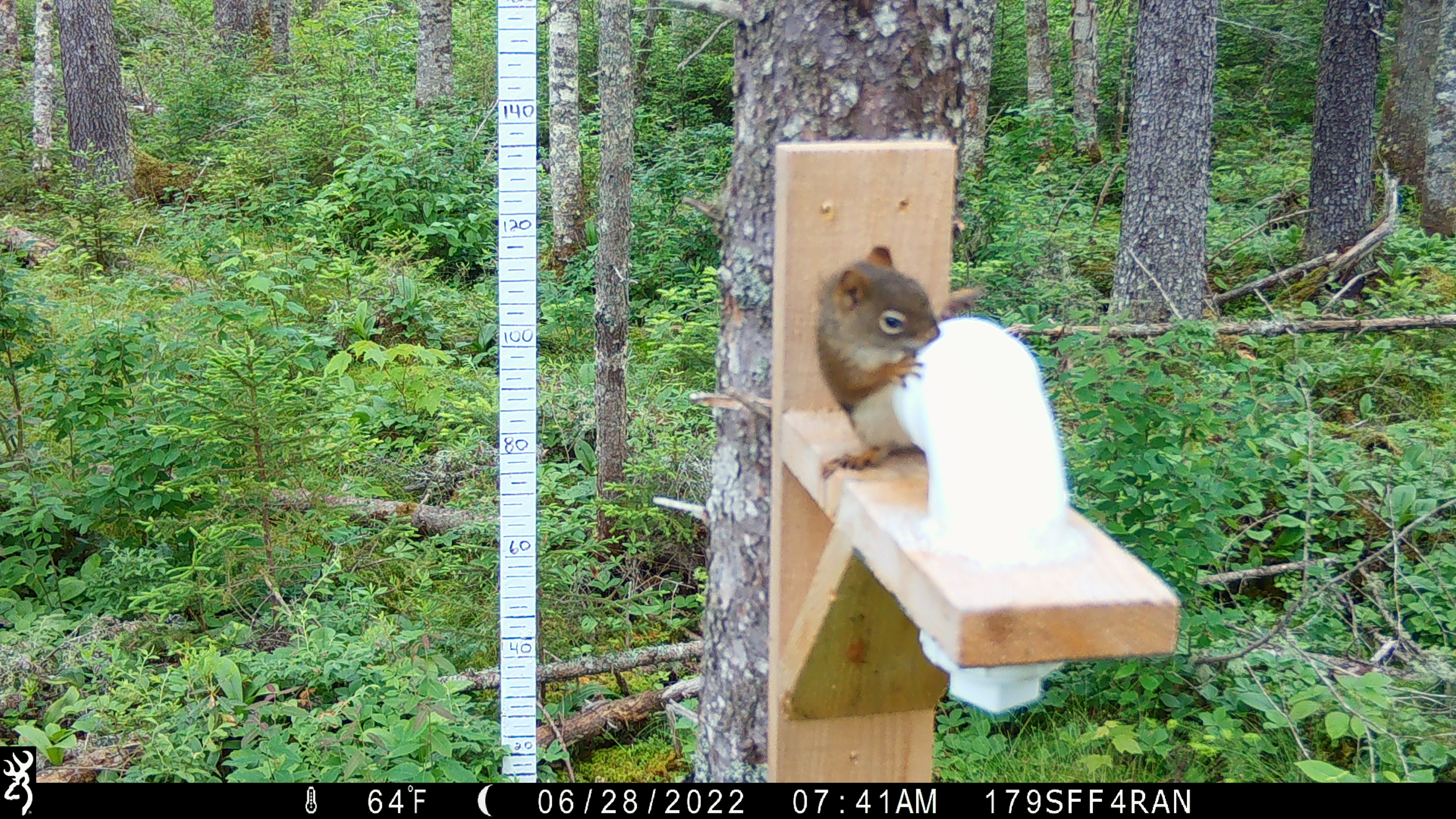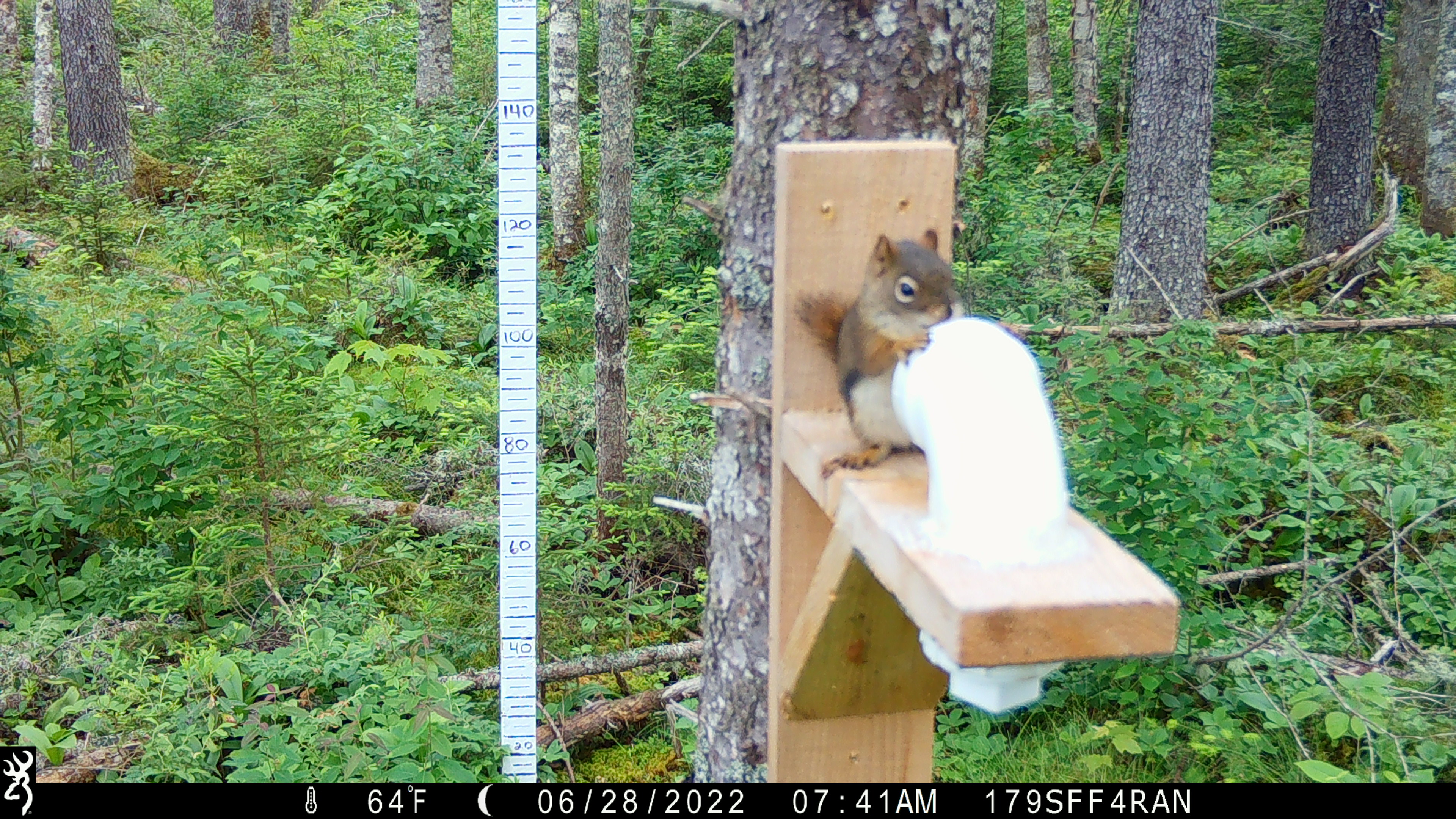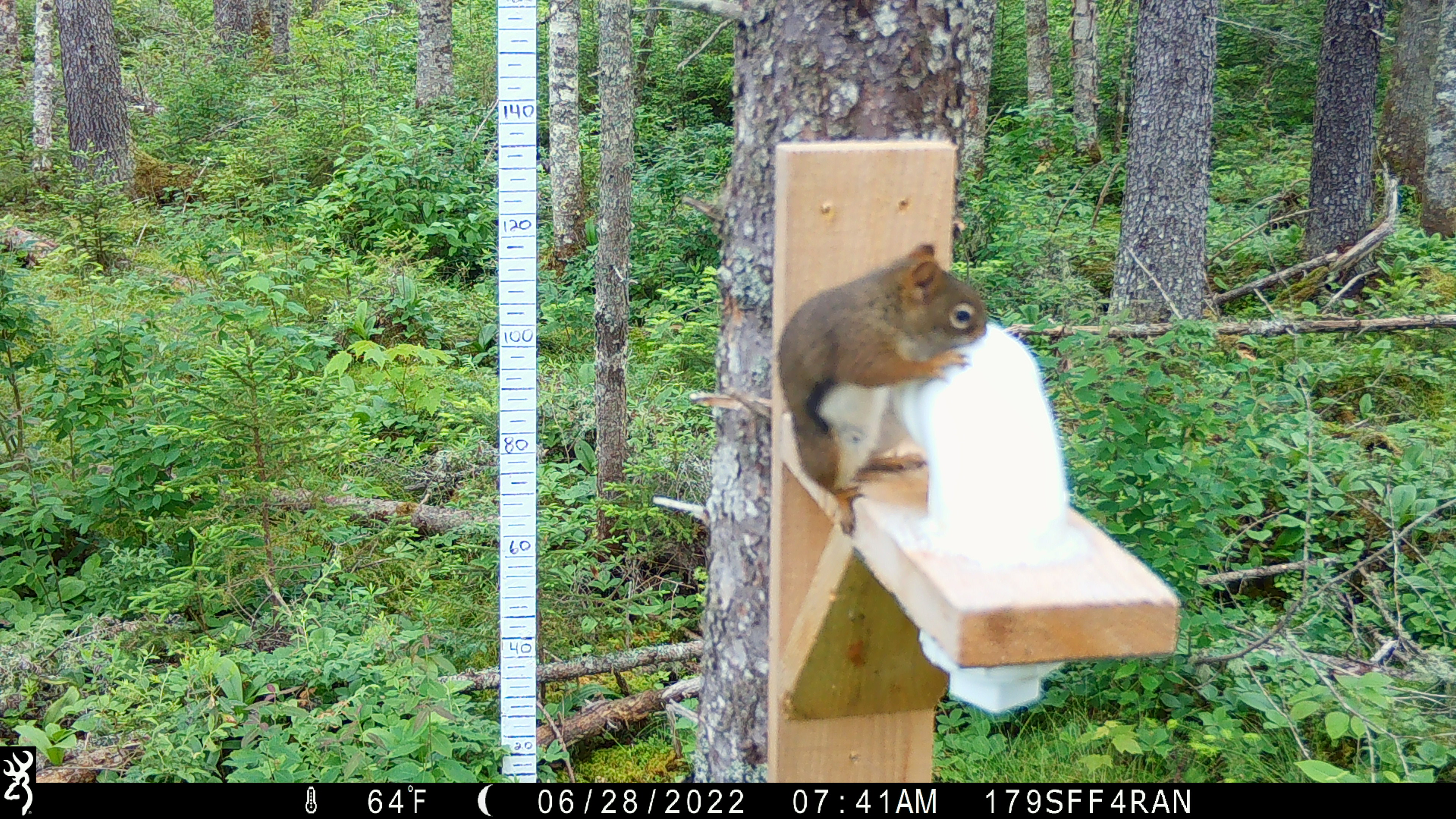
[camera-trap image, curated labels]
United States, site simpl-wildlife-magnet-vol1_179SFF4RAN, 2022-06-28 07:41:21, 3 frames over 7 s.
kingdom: Animalia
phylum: Chordata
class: Mammalia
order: Rodentia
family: Sciuridae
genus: Tamiasciurus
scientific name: Tamiasciurus hudsonicus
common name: red squirrel